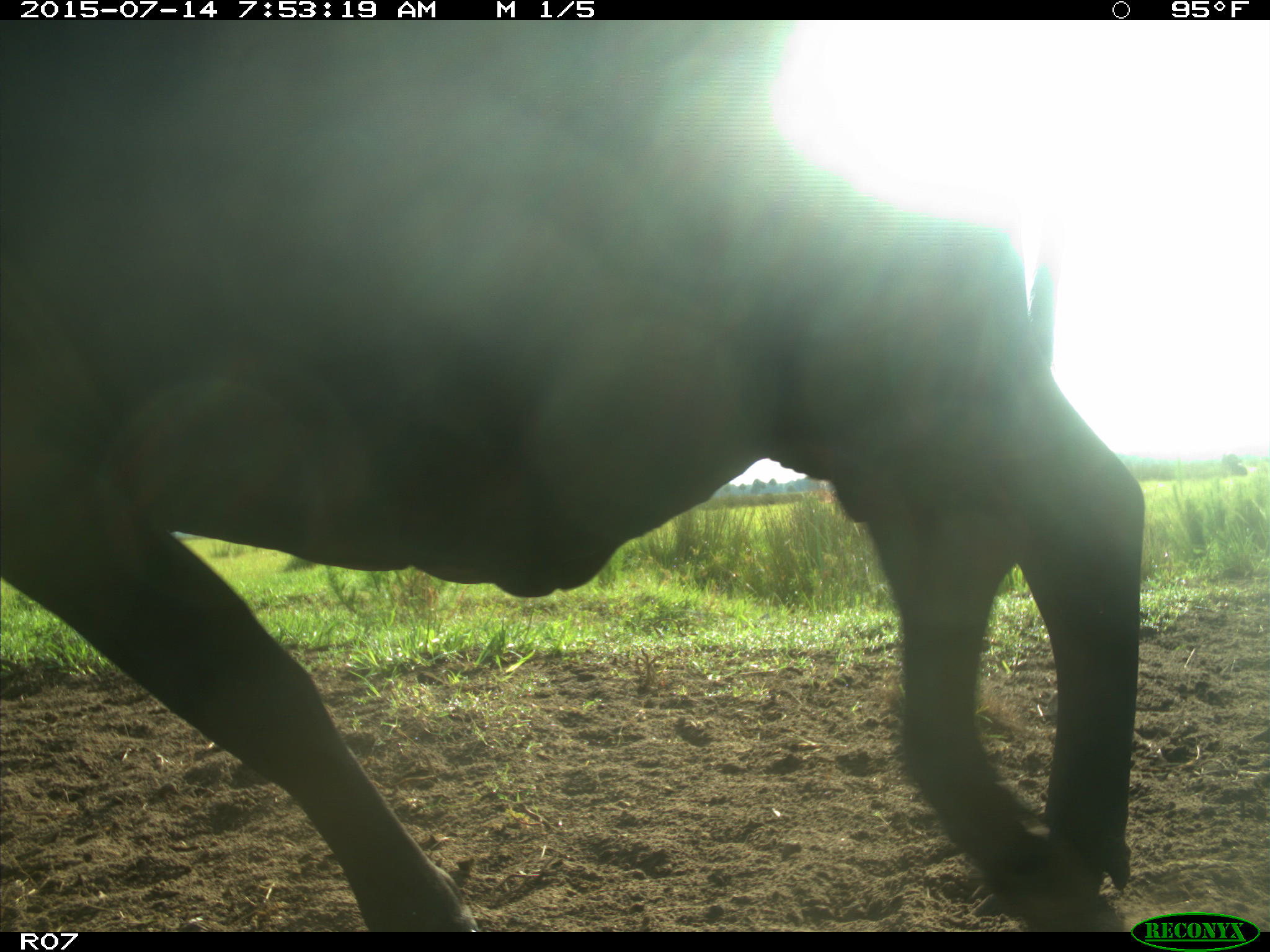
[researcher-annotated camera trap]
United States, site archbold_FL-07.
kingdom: Animalia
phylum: Chordata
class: Mammalia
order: Artiodactyla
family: Bovidae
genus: Bos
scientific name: Bos taurus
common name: domestic cow